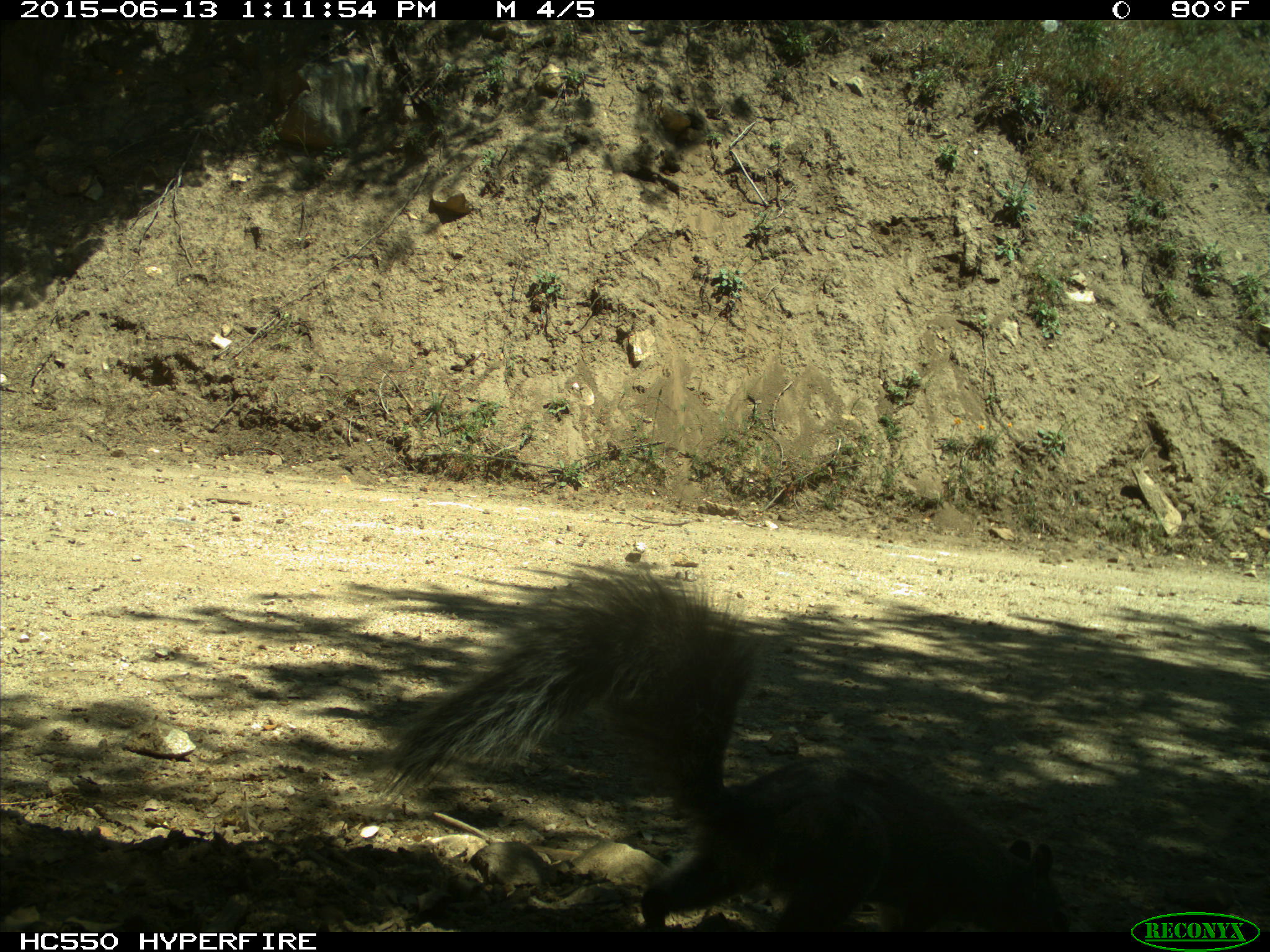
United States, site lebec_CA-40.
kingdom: Animalia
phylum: Chordata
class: Mammalia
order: Rodentia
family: Sciuridae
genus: Sciurus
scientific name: Sciurus carolinensis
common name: eastern gray squirrel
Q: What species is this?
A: Sciurus carolinensis (eastern gray squirrel).